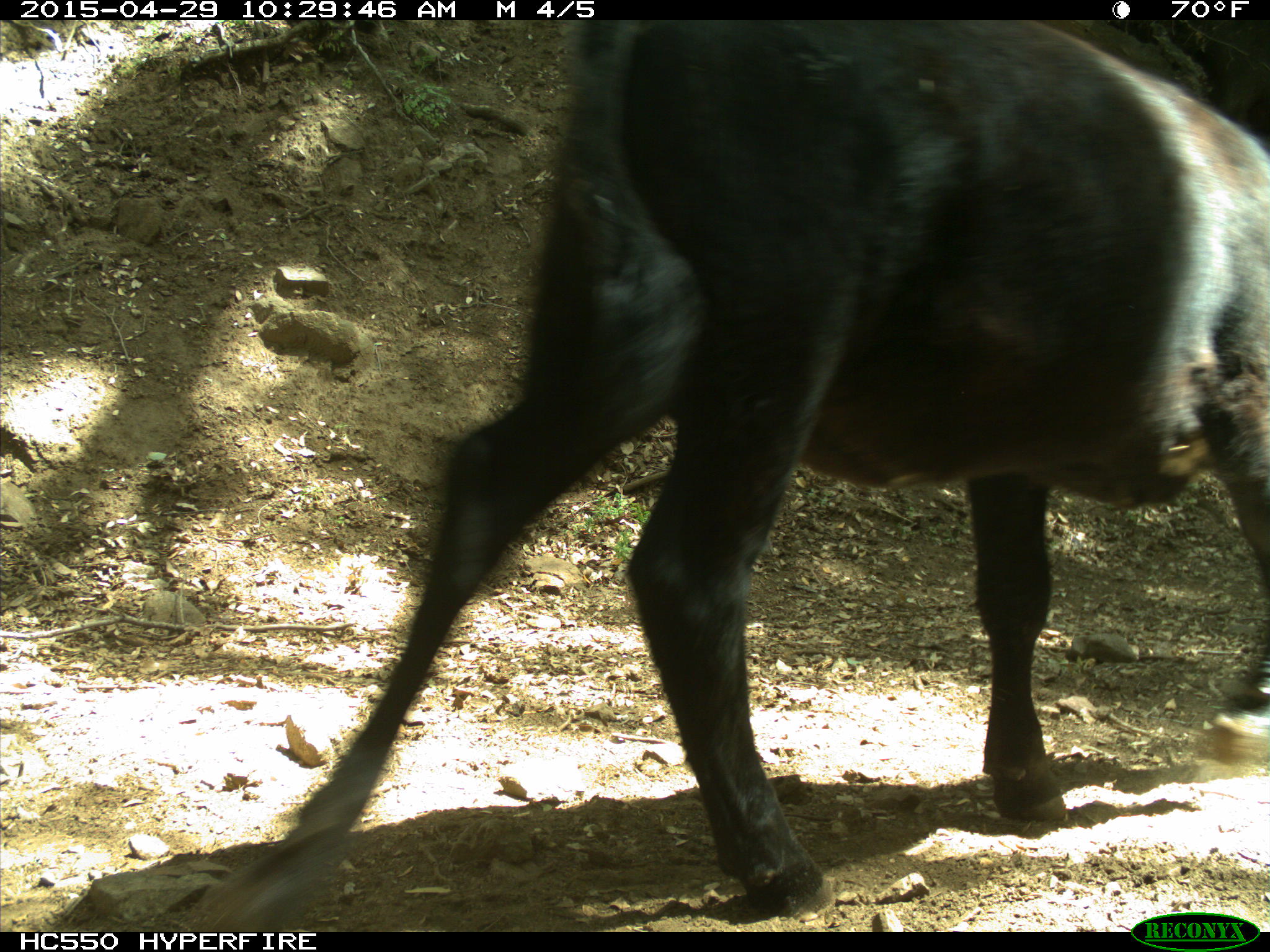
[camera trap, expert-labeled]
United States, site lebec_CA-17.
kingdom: Animalia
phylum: Chordata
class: Mammalia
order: Artiodactyla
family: Bovidae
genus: Bos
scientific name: Bos taurus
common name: domestic cow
Bos taurus (domestic cow).